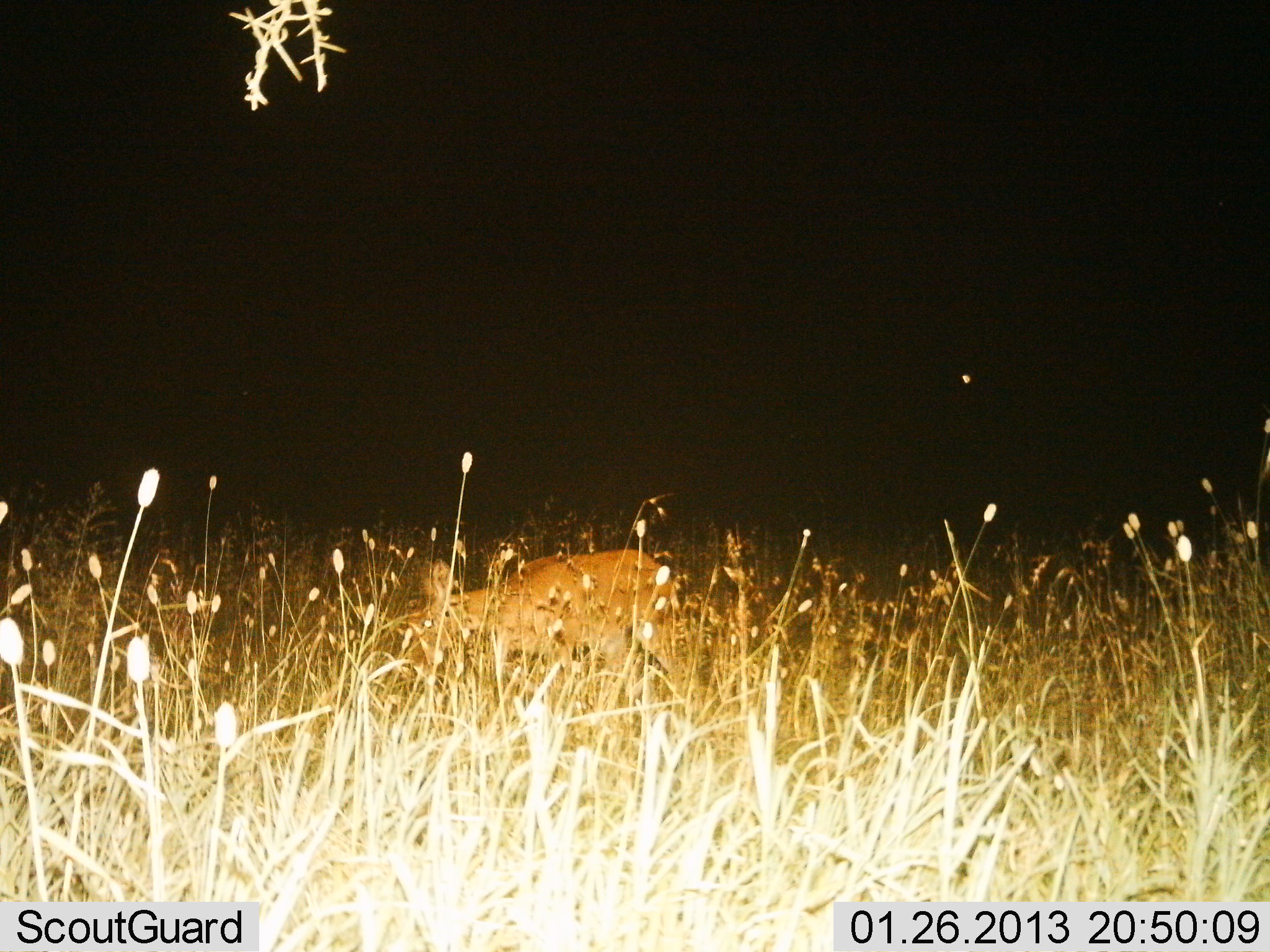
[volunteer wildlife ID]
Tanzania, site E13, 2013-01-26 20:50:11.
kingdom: Animalia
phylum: Chordata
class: Mammalia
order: Artiodactyla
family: Bovidae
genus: Redunca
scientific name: Redunca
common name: reedbuck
Reedbuck (Redunca), count 1. Behavior (volunteer vote fractions): standing 18%, resting 18%, moving 36%, interacting 0%. Young present (vote fraction): 0%. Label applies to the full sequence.